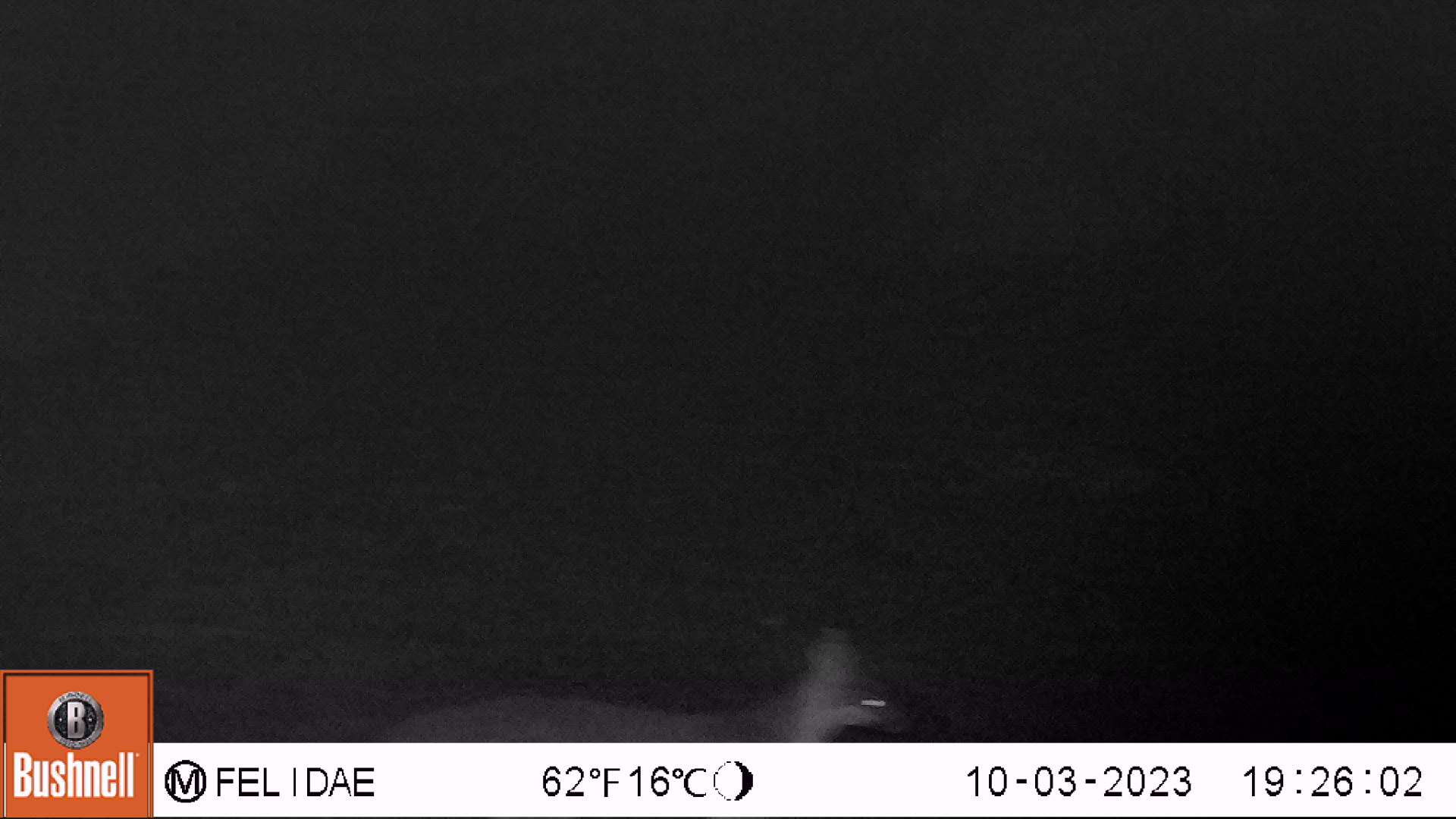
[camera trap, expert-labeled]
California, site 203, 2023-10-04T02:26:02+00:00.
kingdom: Animalia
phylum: Chordata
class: Mammalia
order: Carnivora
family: Canidae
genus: Urocyon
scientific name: Urocyon cinereoargenteus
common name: gray fox